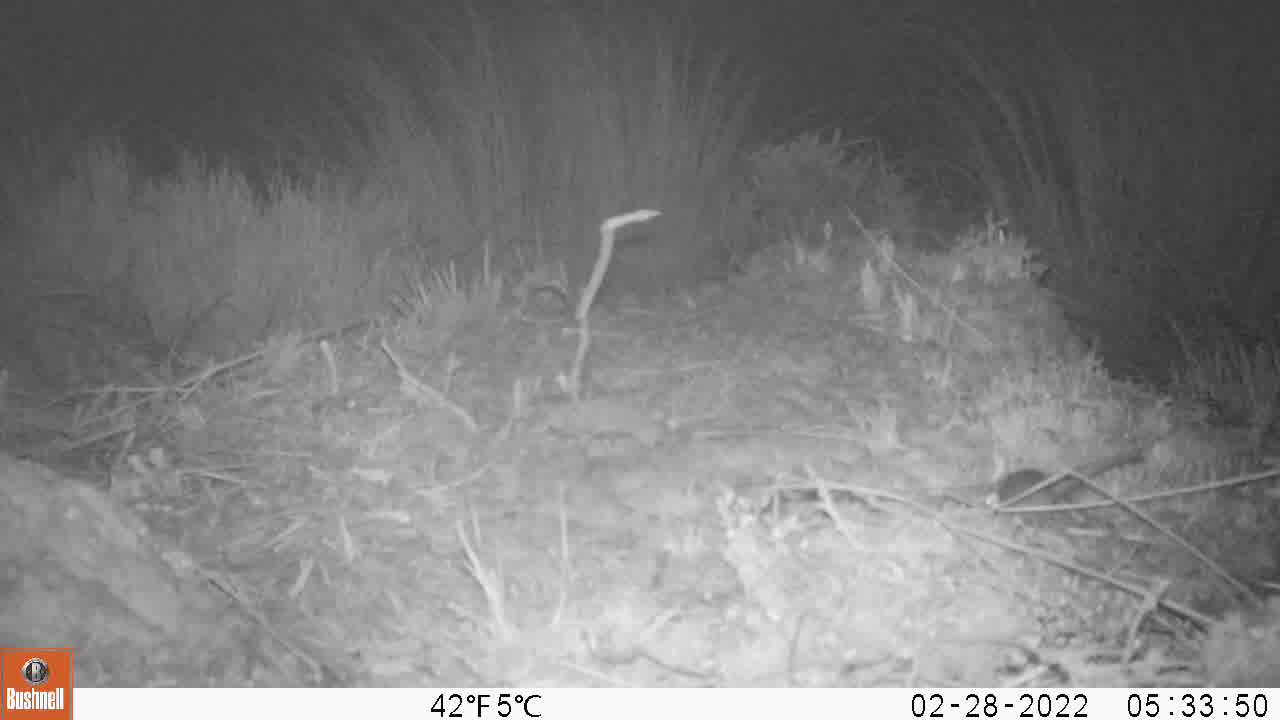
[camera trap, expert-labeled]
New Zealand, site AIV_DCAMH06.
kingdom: Animalia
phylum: Chordata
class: Mammalia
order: Rodentia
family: Muridae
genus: Mus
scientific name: Mus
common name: mouse